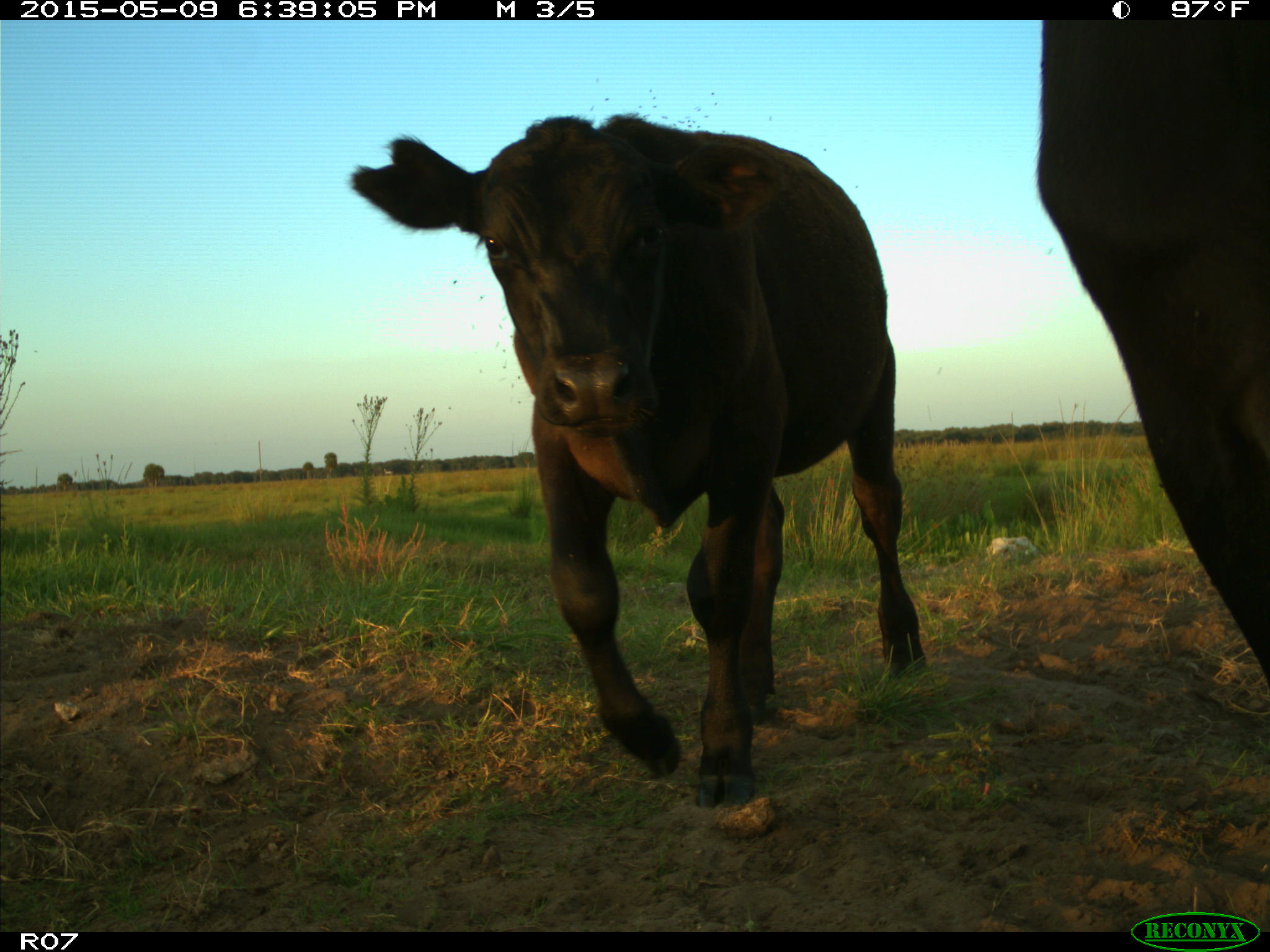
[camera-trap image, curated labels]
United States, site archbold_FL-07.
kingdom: Animalia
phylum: Chordata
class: Mammalia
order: Artiodactyla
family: Bovidae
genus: Bos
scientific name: Bos taurus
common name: domestic cow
Bos taurus (domestic cow).